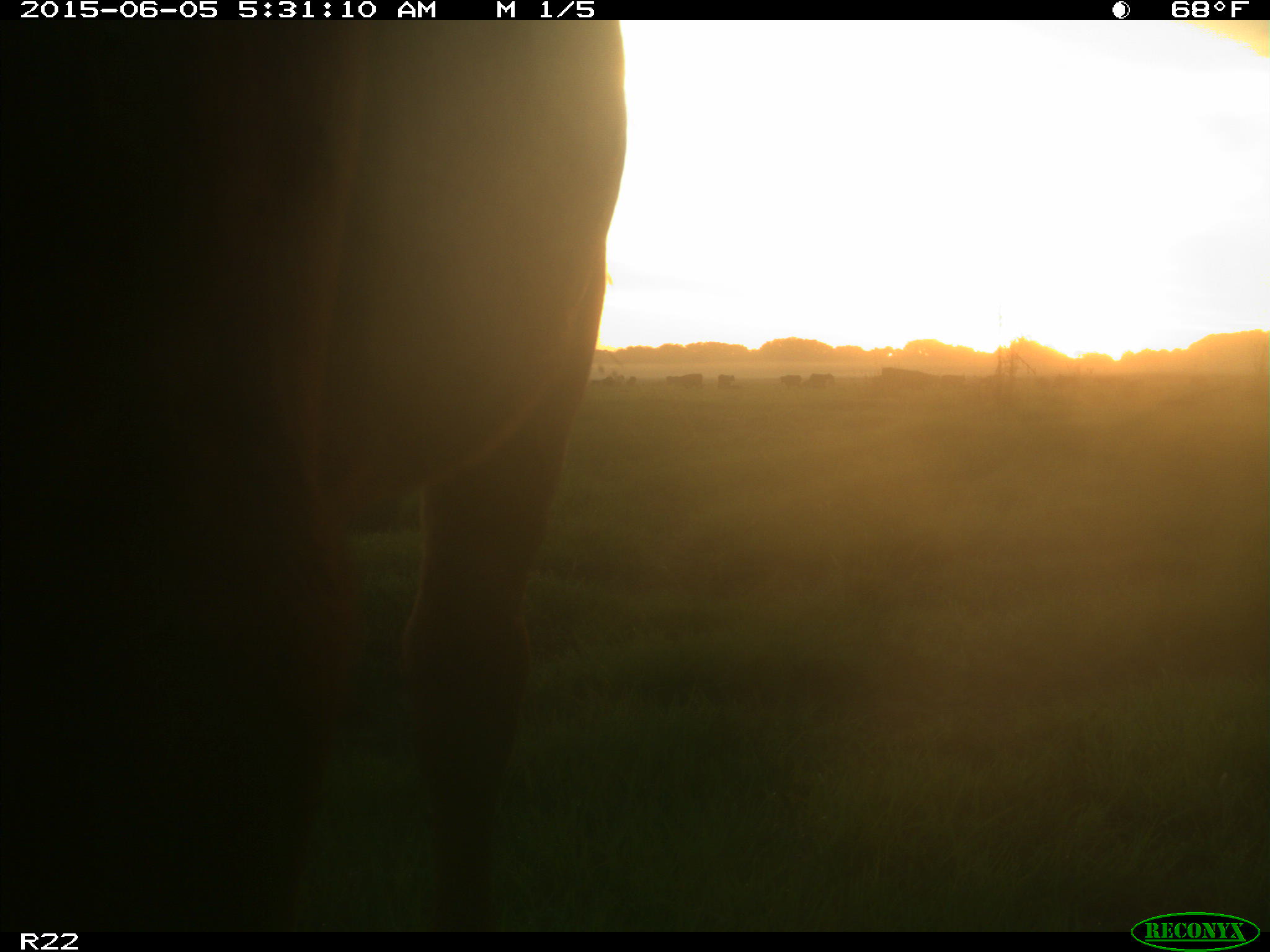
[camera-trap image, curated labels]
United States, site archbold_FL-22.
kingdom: Animalia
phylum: Chordata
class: Mammalia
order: Artiodactyla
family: Bovidae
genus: Bos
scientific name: Bos taurus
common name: domestic cow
Bos taurus (domestic cow).